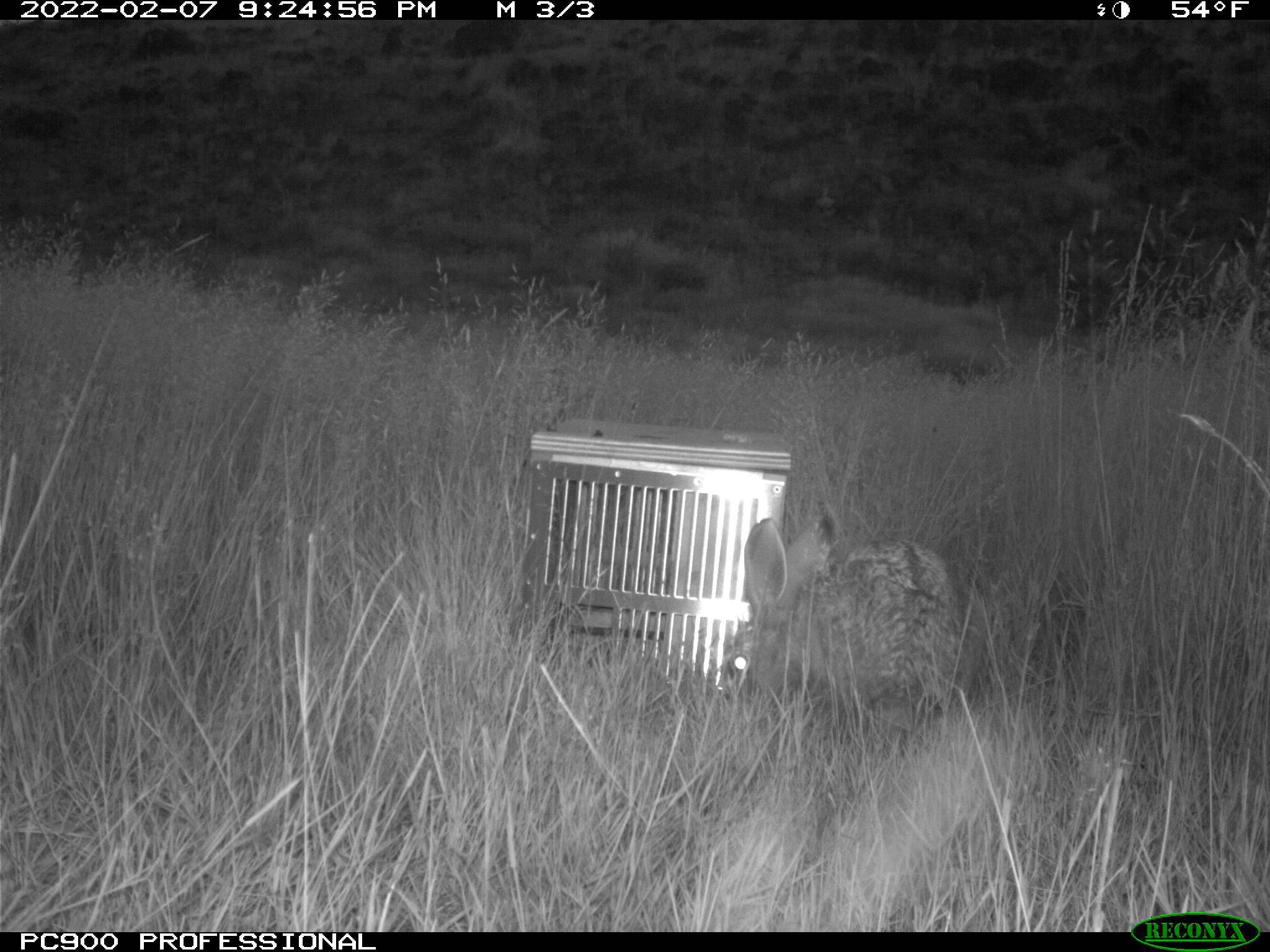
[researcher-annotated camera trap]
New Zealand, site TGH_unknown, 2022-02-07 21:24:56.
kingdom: Animalia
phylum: Chordata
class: Mammalia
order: Lagomorpha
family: Leporidae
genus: Lepus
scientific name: Lepus europaeus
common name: brown hare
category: hare